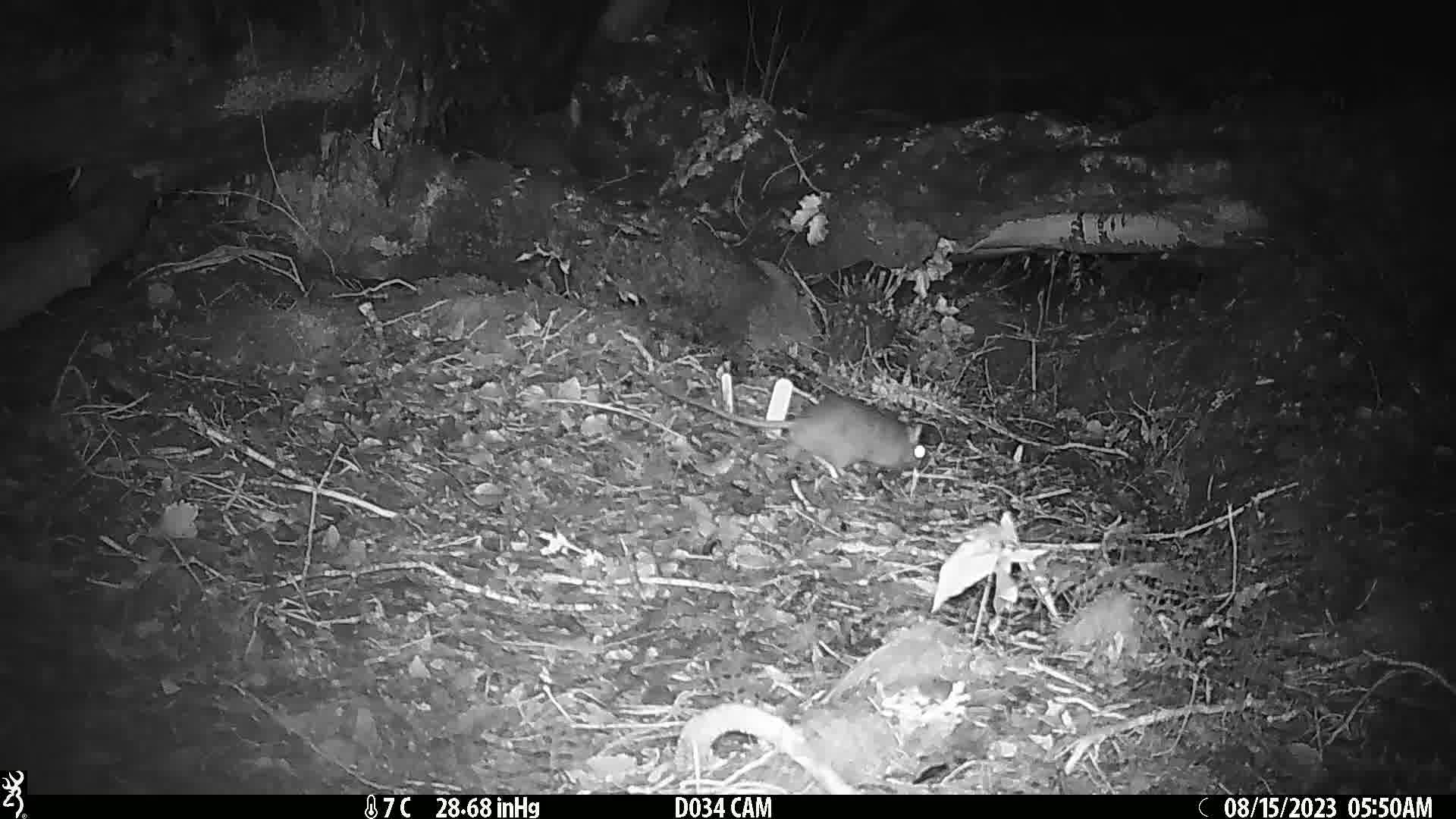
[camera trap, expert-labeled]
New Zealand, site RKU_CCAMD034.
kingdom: Animalia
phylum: Chordata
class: Mammalia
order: Rodentia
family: Muridae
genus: Rattus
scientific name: Rattus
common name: rat